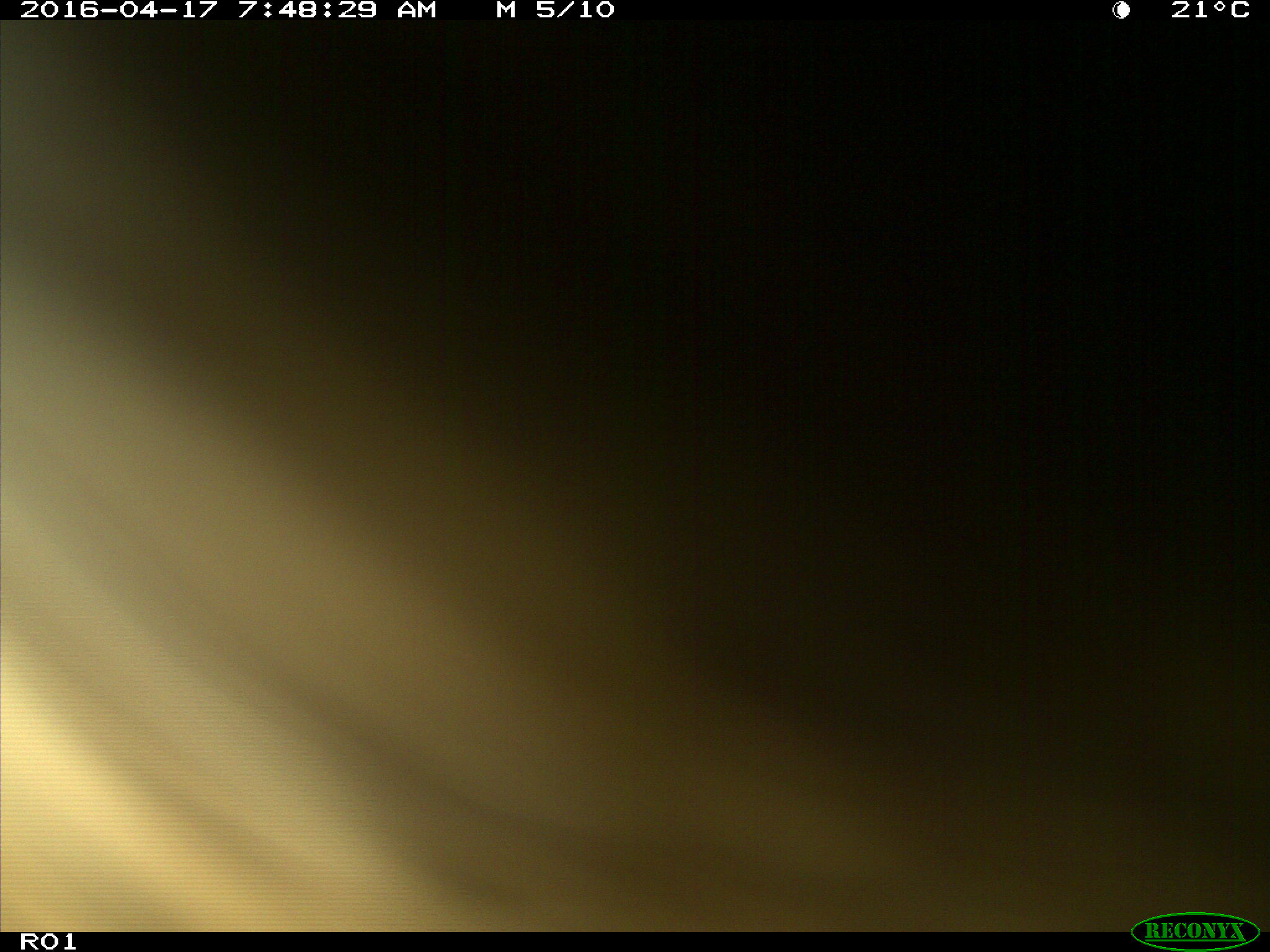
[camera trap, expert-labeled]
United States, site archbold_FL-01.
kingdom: Animalia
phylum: Chordata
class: Mammalia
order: Artiodactyla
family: Bovidae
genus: Bos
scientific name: Bos taurus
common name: domestic cow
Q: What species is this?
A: Bos taurus (domestic cow).